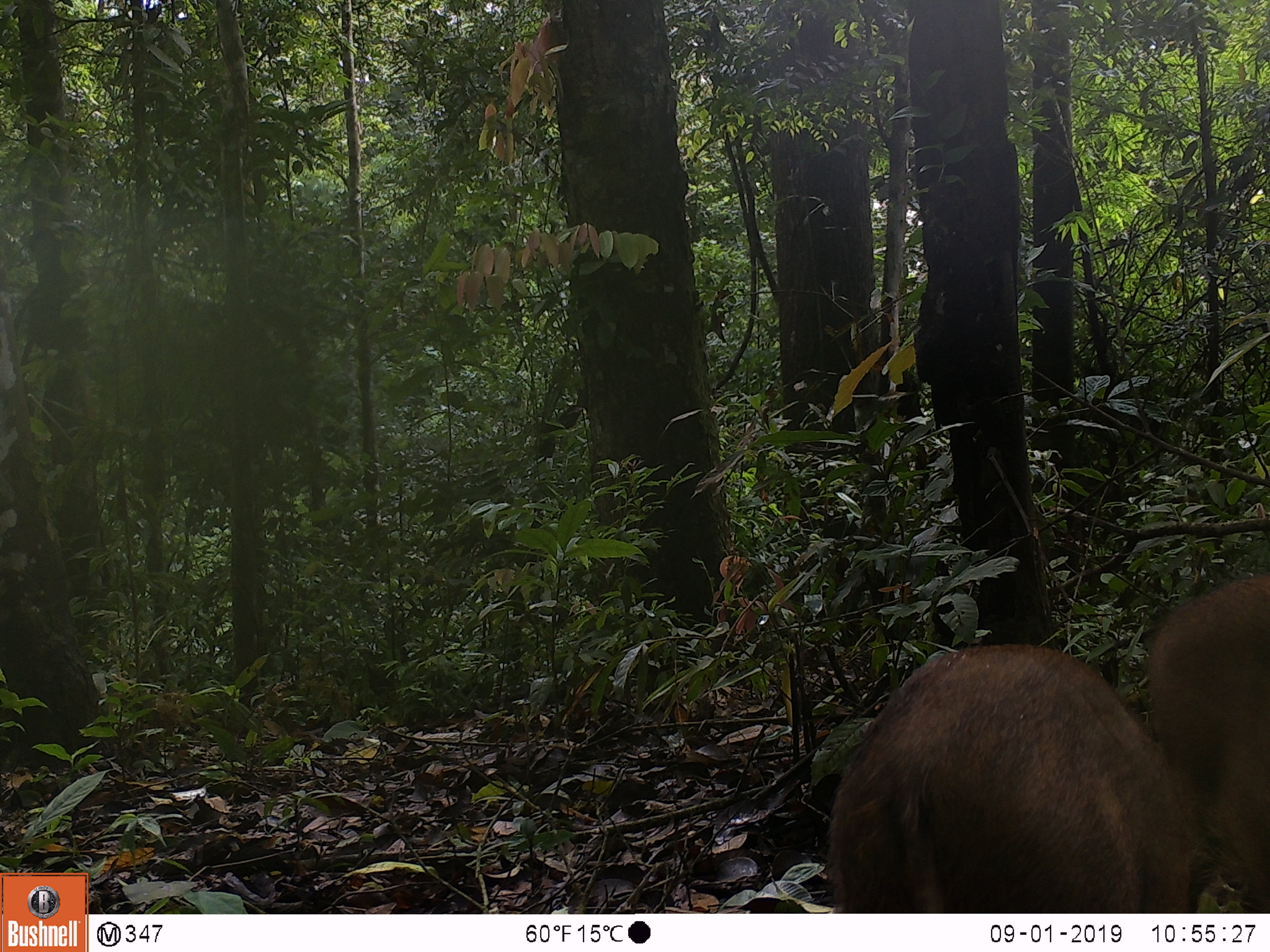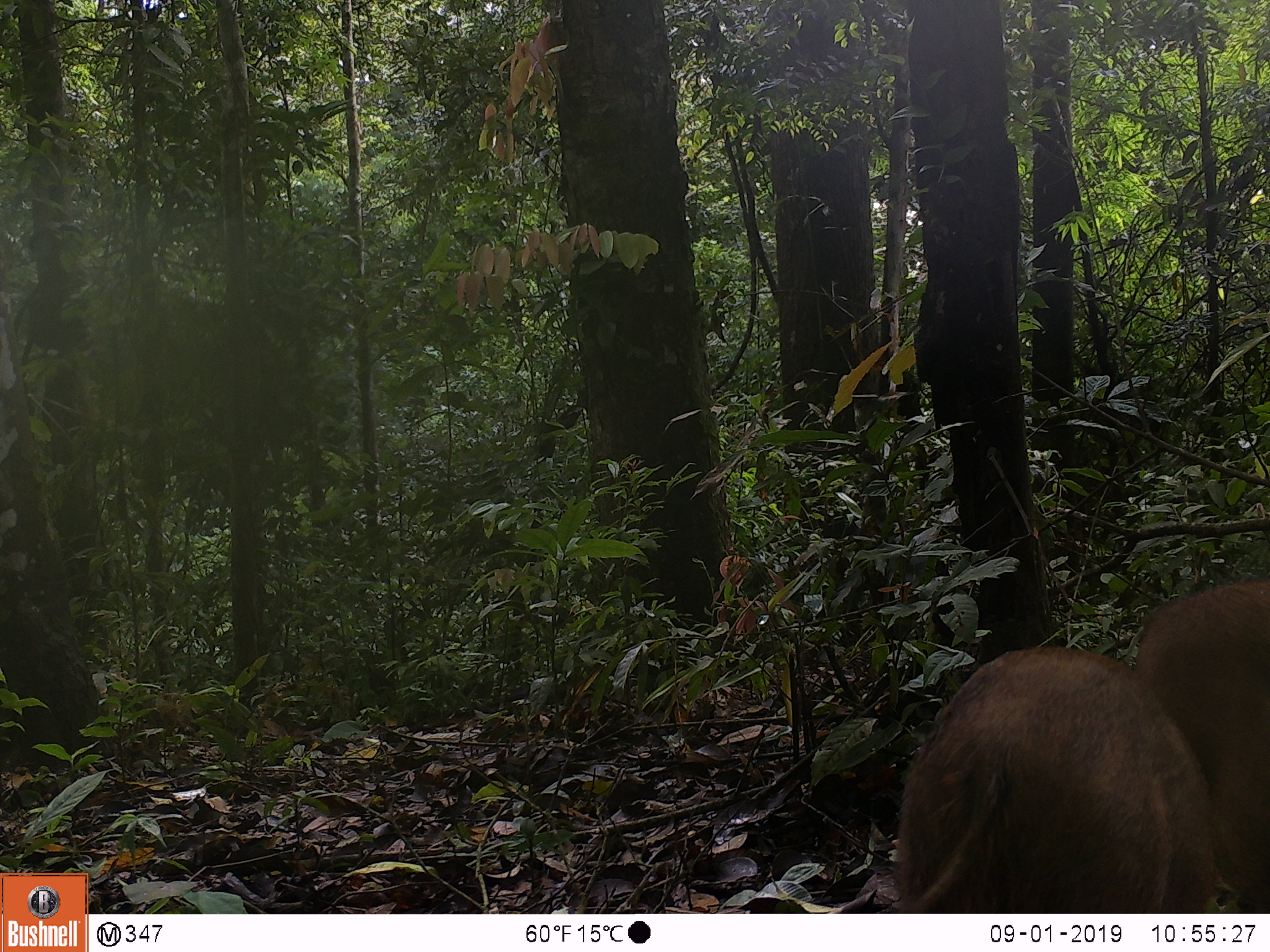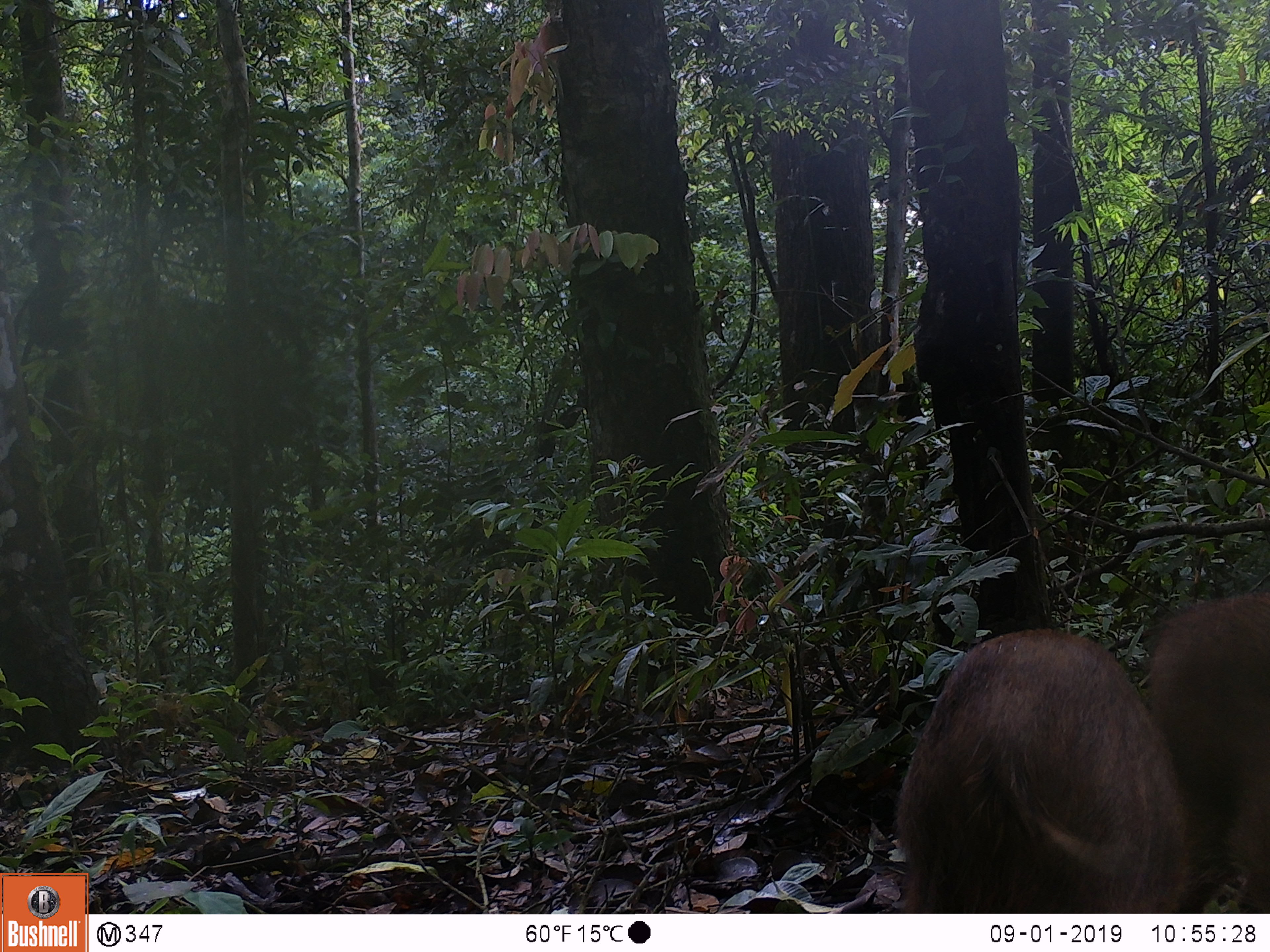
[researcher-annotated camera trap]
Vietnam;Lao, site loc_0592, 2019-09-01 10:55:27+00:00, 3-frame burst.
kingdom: Animalia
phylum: Chordata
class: Mammalia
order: Artiodactyla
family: Suidae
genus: Sus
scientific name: Sus scrofa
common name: eurasian wild pig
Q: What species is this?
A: Eurasian wild pig (Sus scrofa).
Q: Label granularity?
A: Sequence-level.